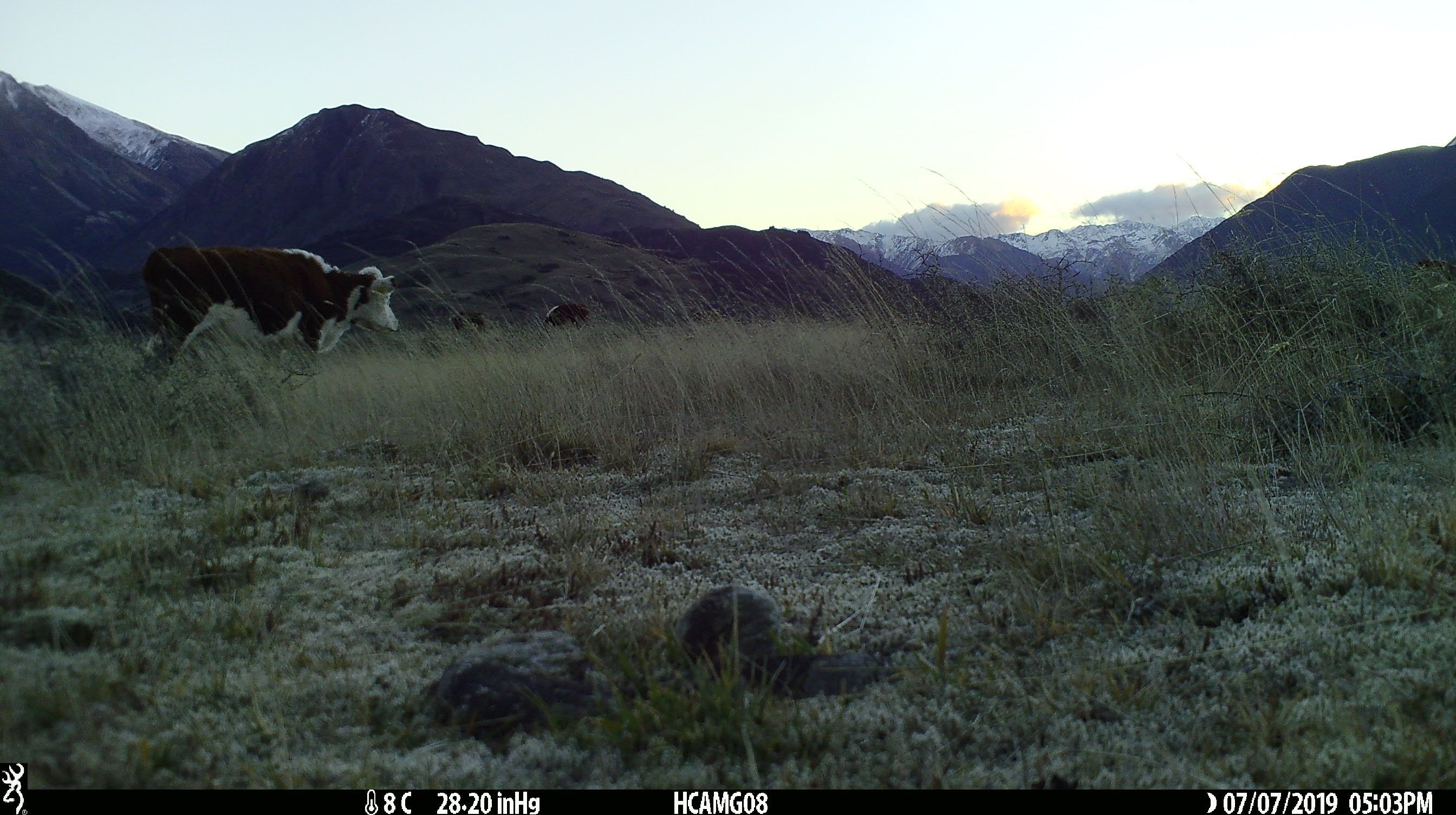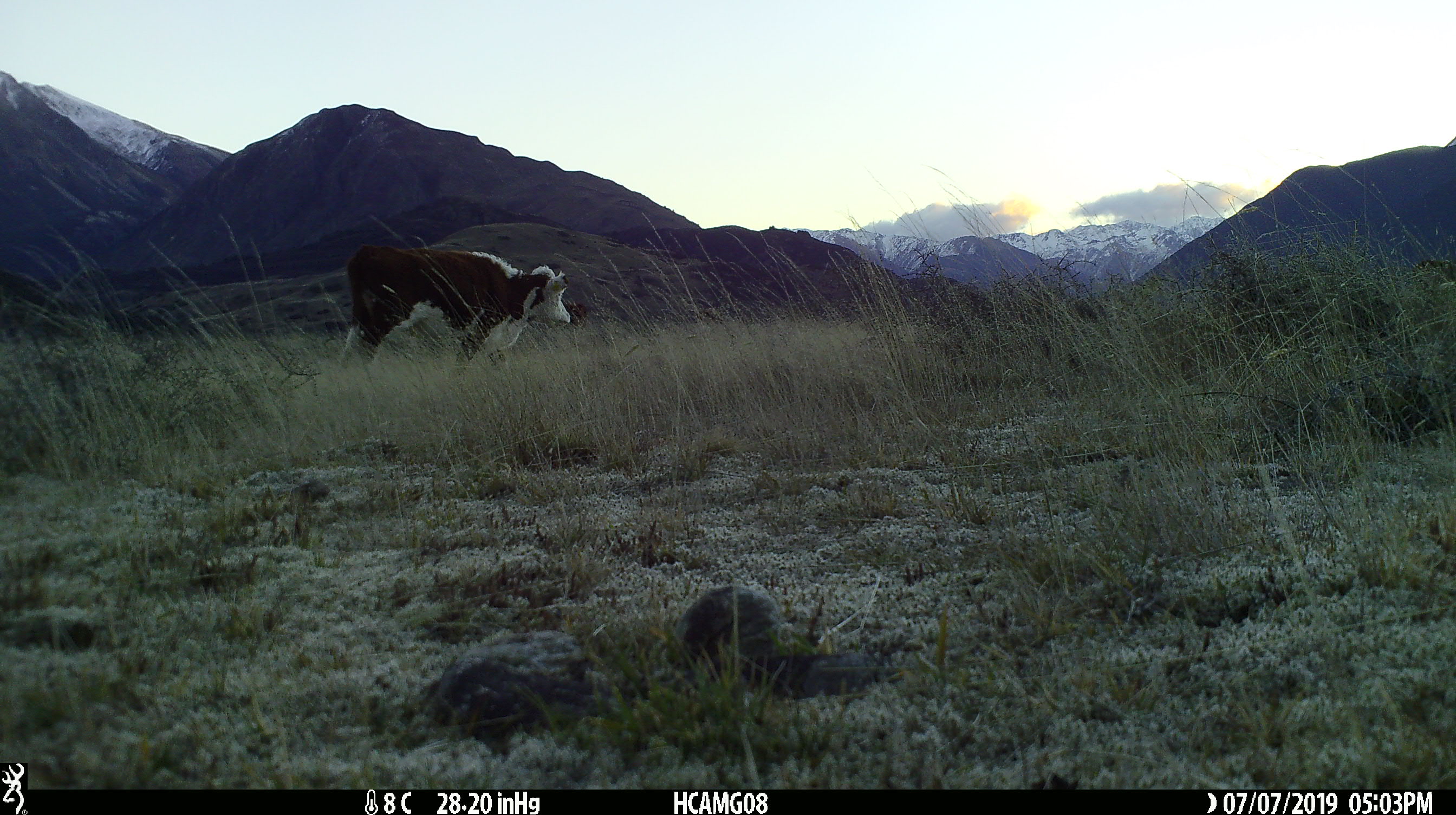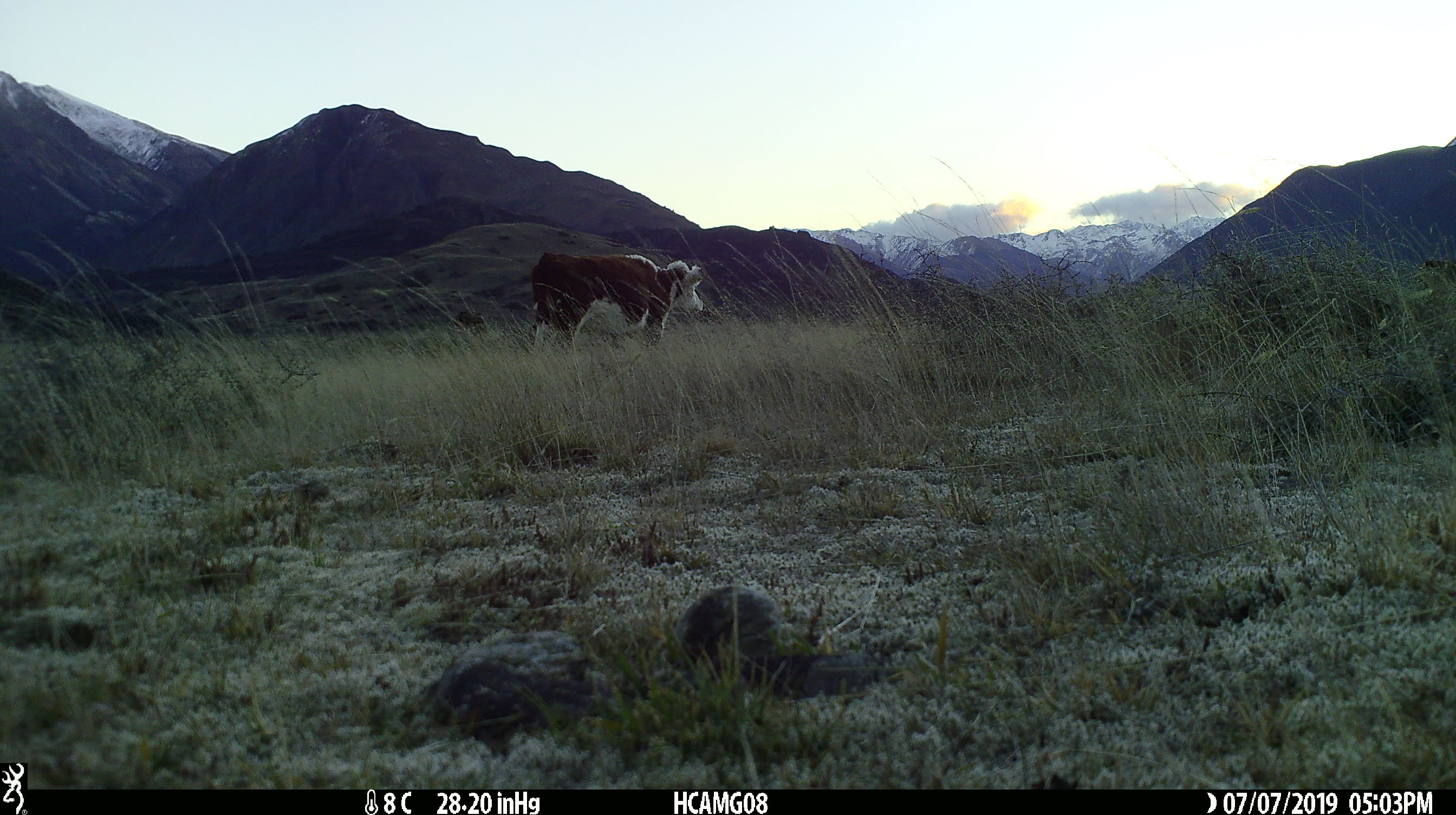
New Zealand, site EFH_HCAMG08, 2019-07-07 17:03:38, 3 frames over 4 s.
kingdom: Animalia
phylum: Chordata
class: Mammalia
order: Artiodactyla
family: Bovidae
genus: Bos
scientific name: Bos taurus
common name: domestic cow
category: cow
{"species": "cow (domestic cow) (Bos taurus)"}